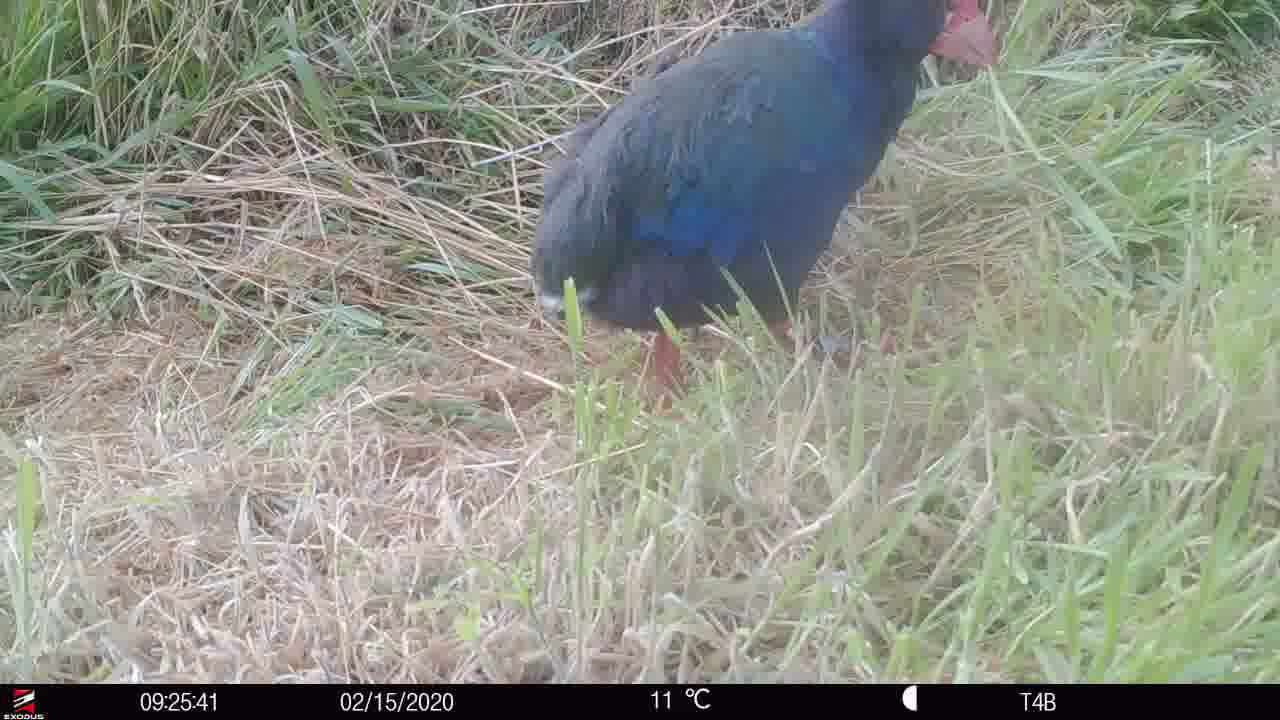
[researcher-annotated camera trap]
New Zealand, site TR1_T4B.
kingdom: Animalia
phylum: Chordata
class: Aves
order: Gruiformes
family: Rallidae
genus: Porphyrio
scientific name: Porphyrio mantelli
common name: takahe